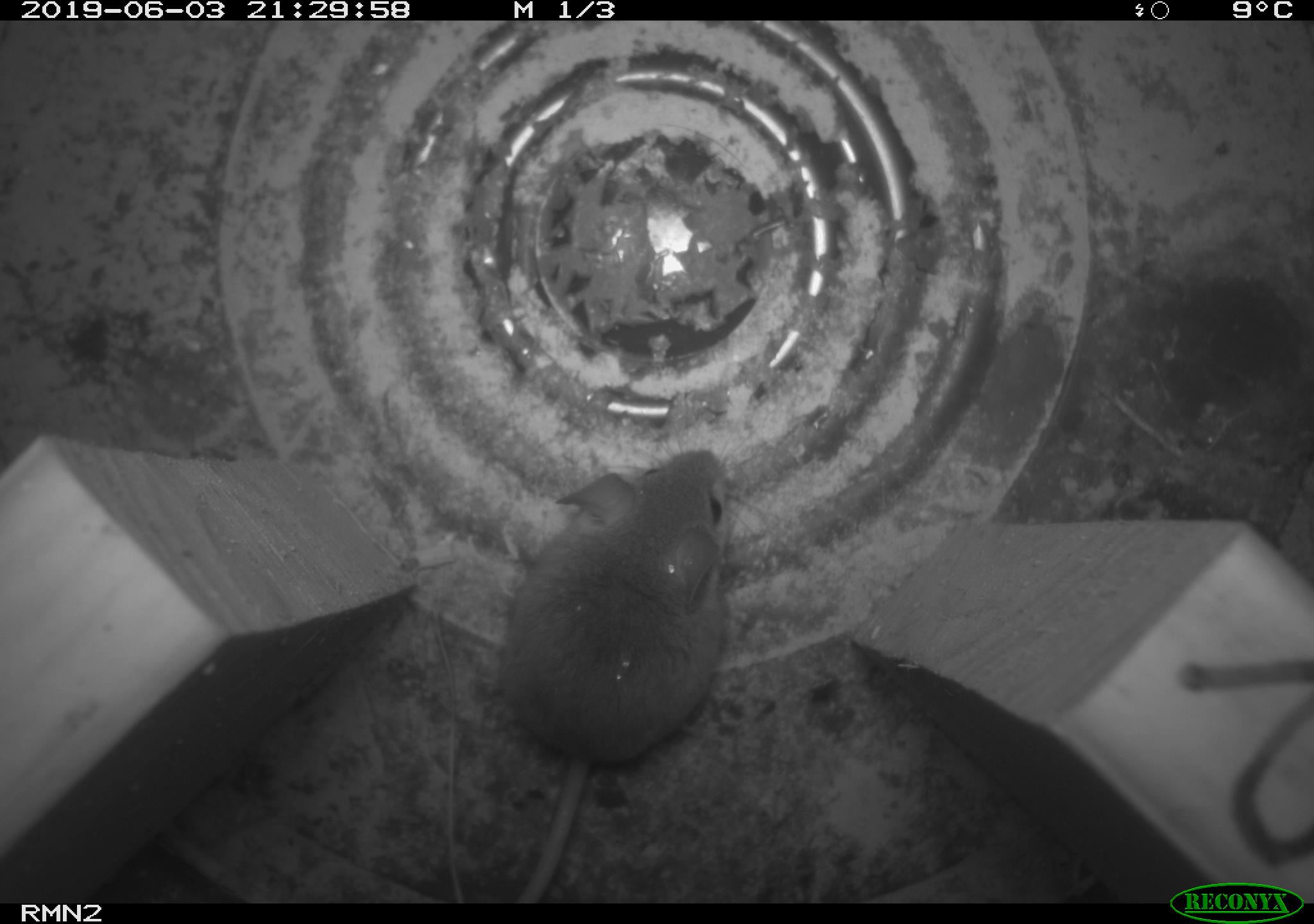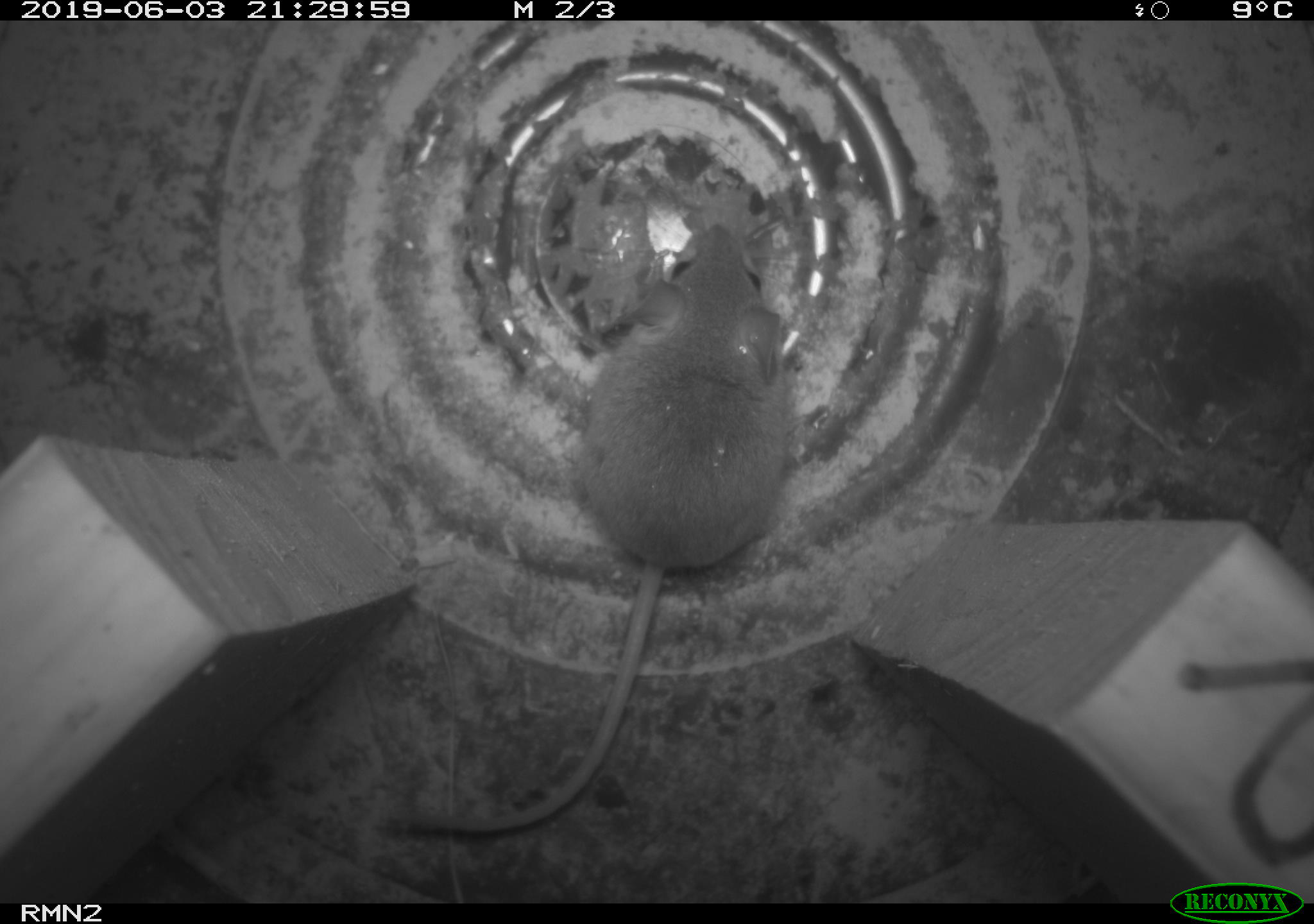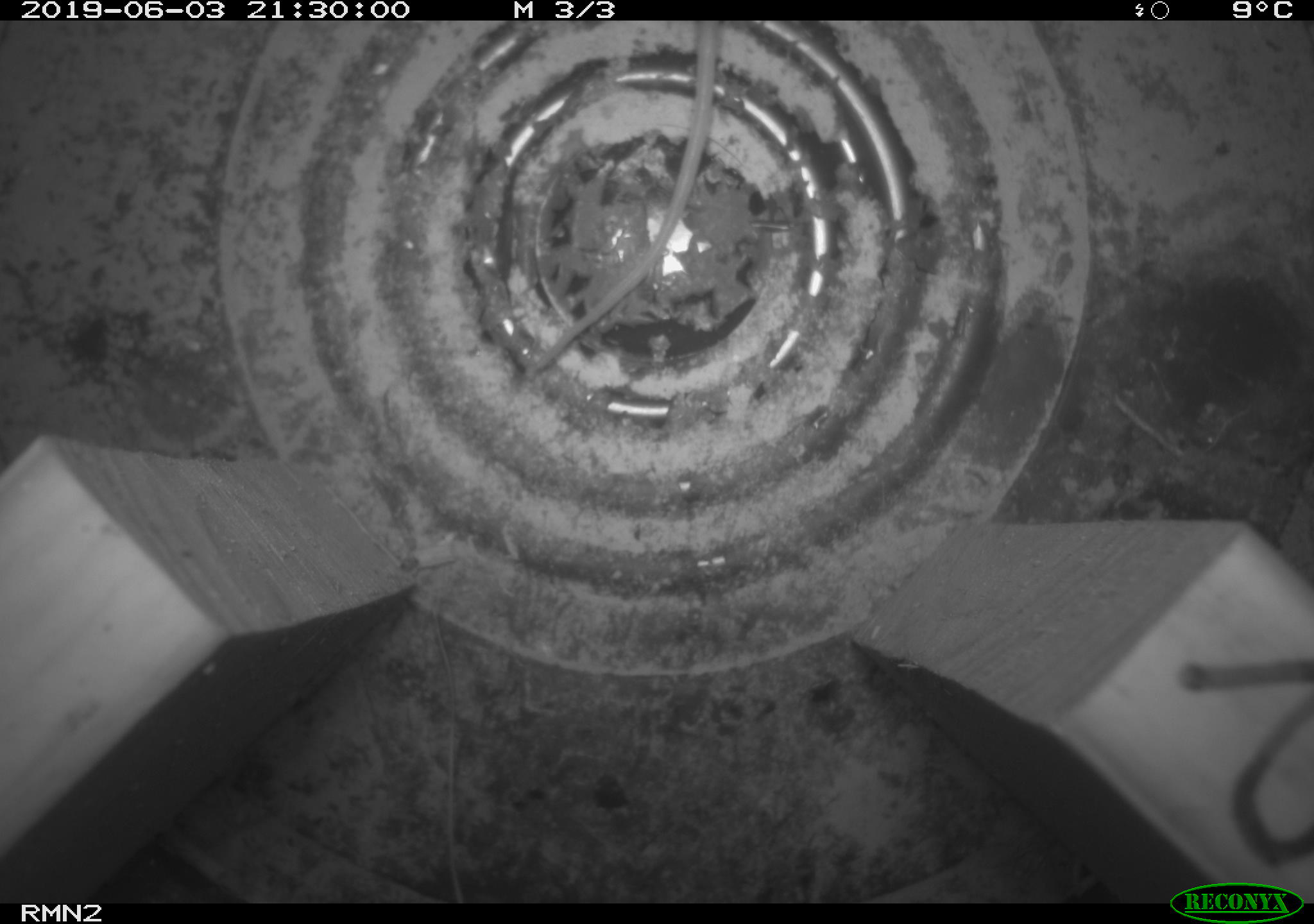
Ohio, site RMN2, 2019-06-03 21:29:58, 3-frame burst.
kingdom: Animalia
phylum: Chordata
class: Mammalia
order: Rodentia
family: Cricetidae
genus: Peromyscus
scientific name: Peromyscus leucopus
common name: white-footed mouse